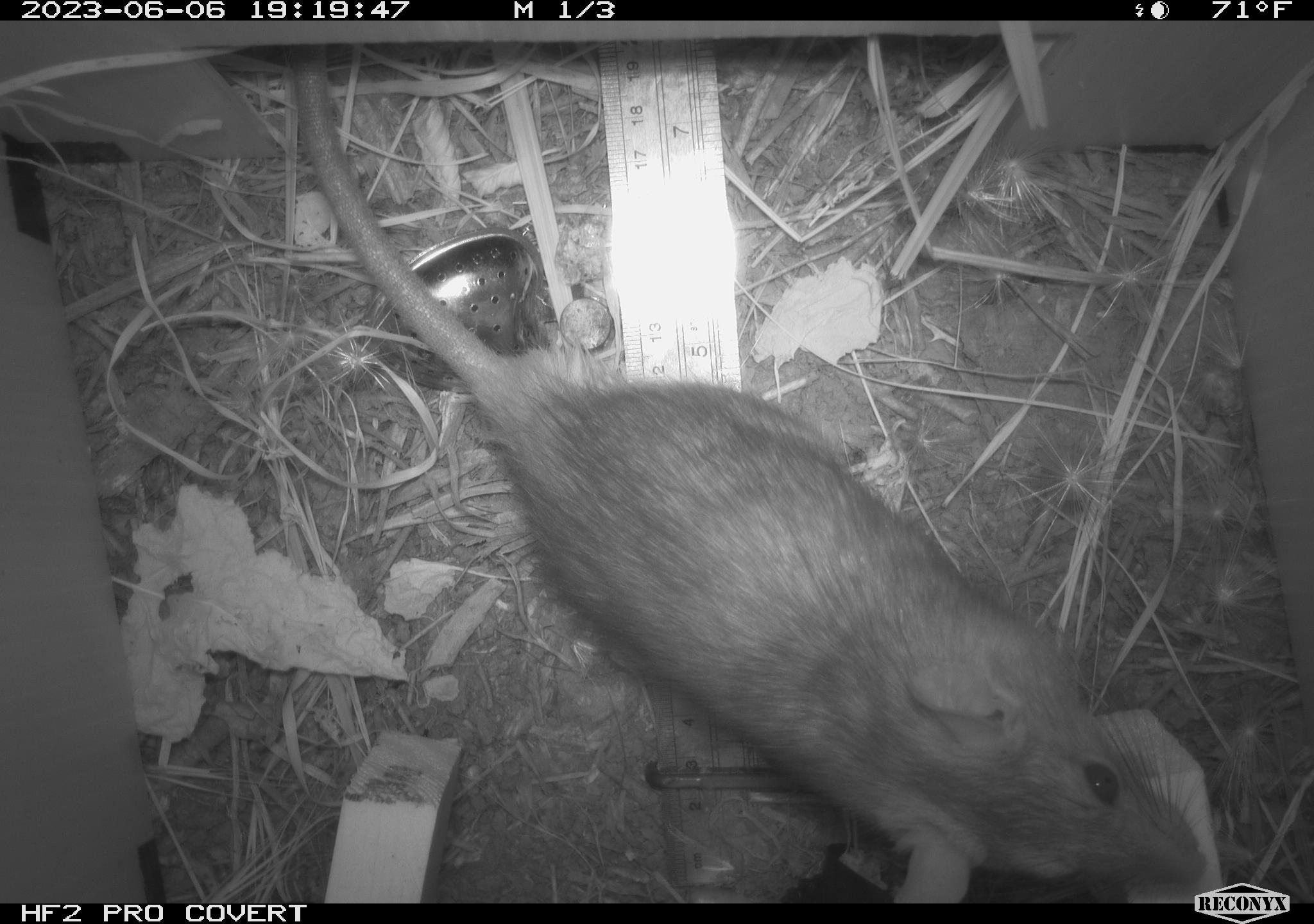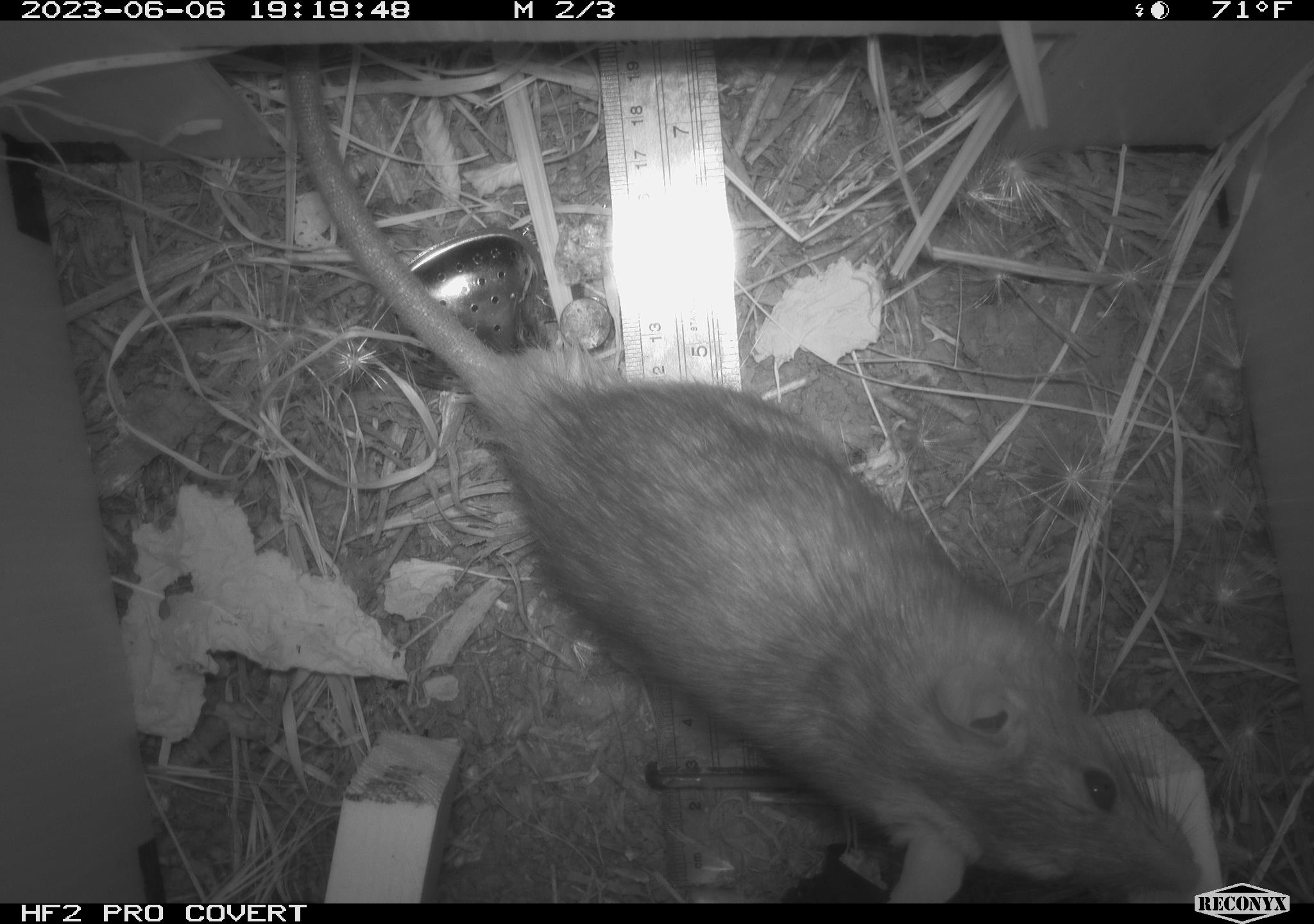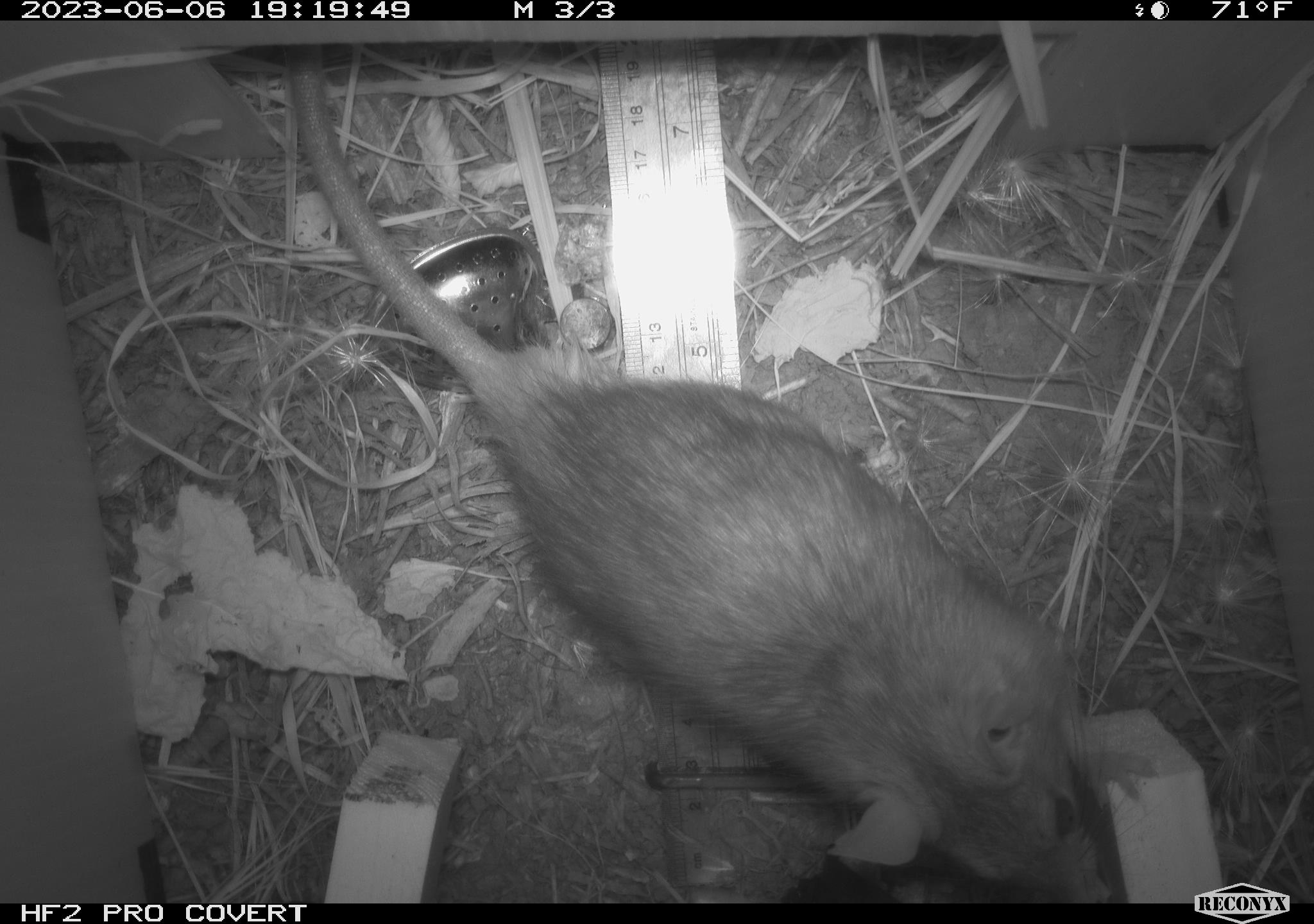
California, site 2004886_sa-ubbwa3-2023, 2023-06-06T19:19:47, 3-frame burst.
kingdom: Animalia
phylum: Chordata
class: Mammalia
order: Rodentia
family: Muridae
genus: Rattus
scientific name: Rattus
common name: rat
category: rattus species